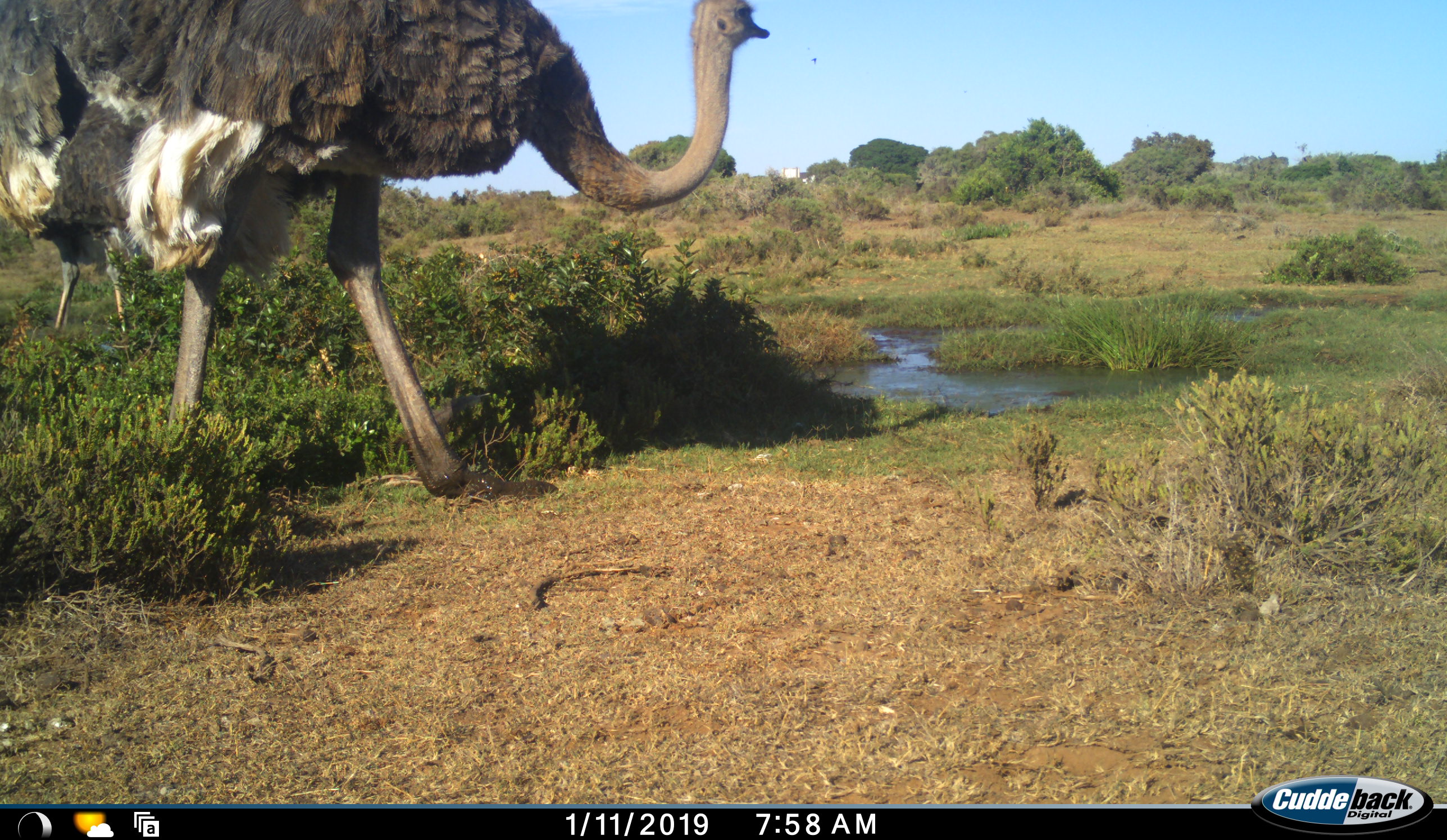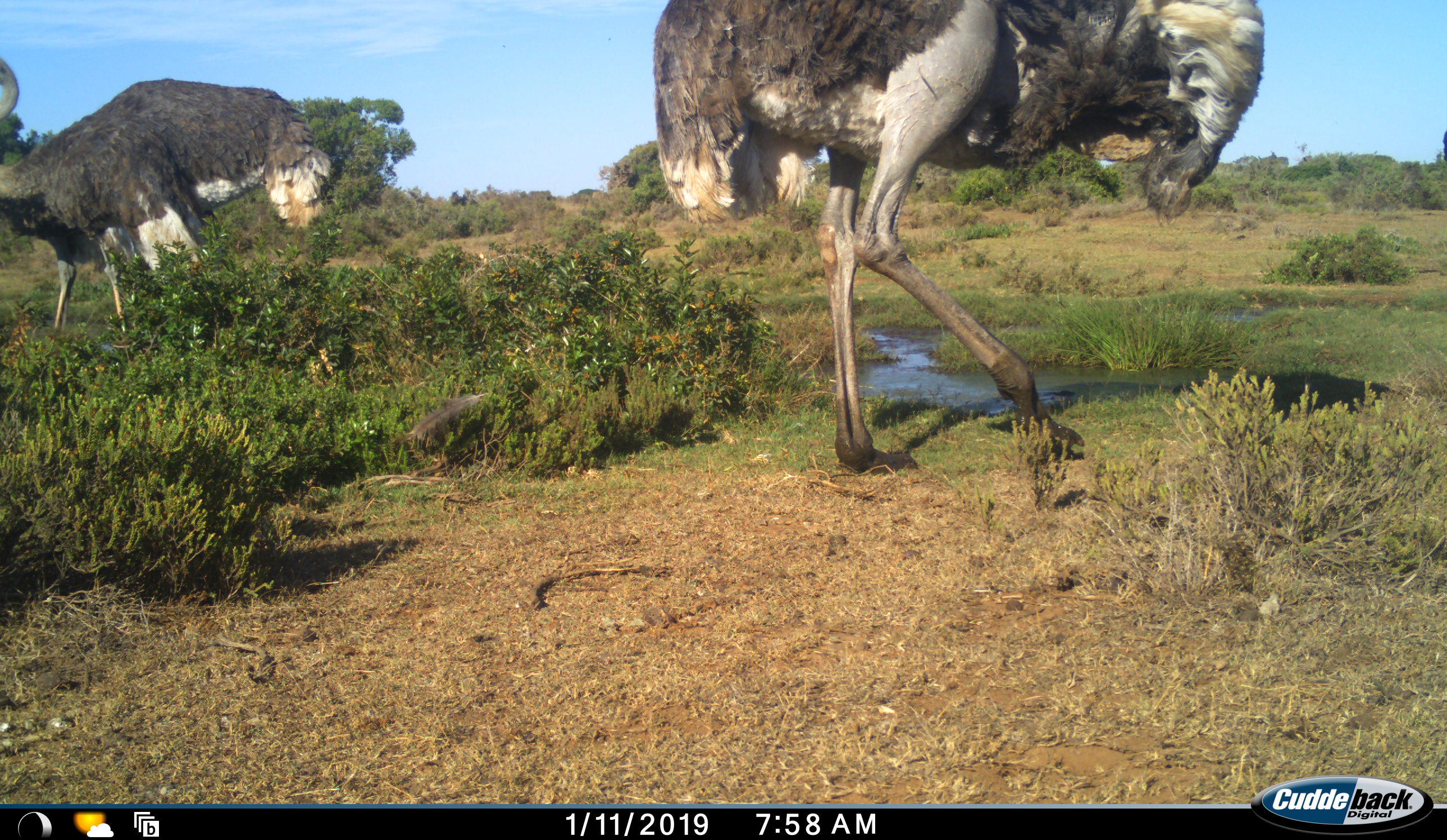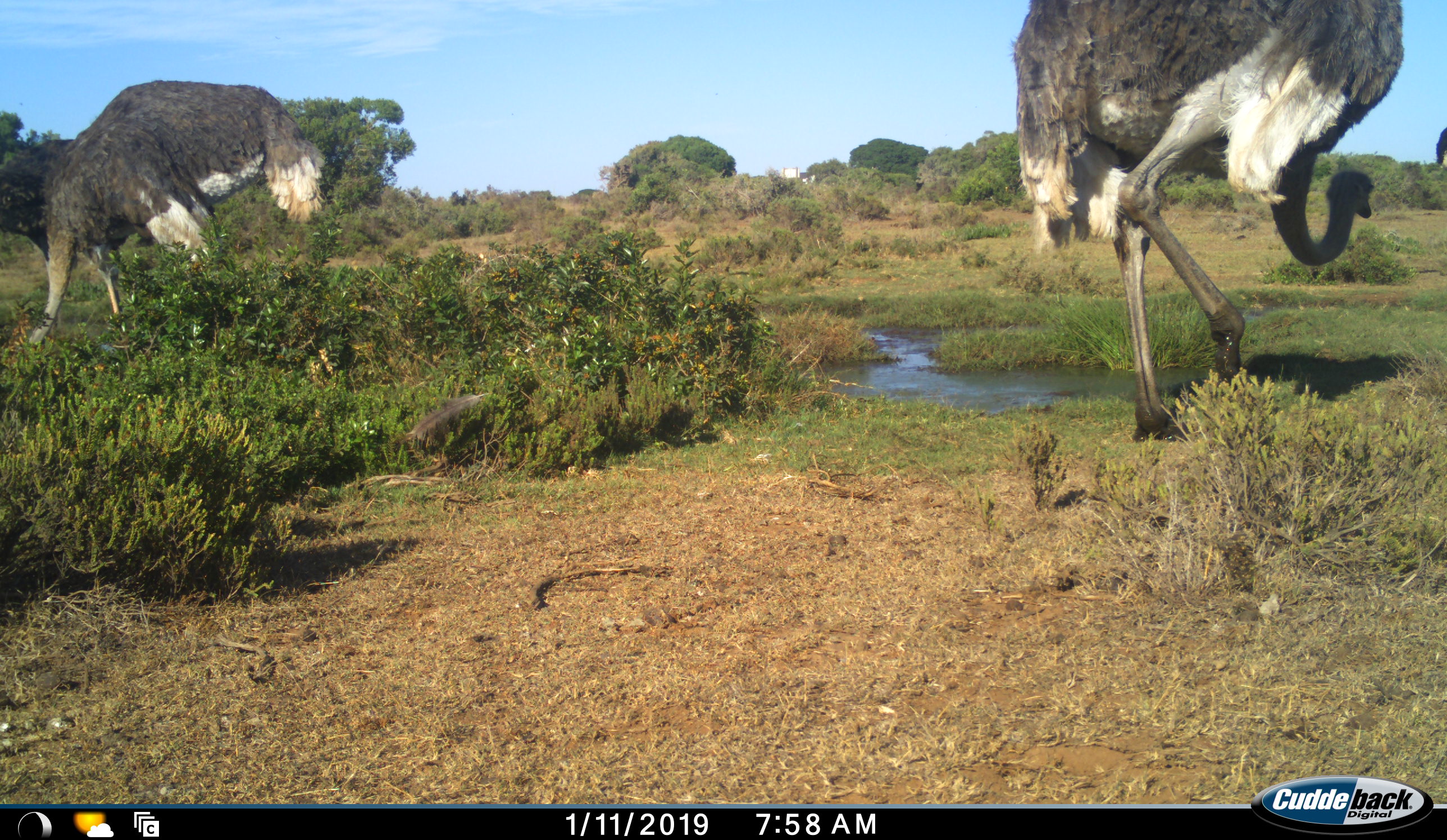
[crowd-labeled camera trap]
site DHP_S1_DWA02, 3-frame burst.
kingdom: Animalia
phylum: Chordata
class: Aves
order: Struthioniformes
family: Struthionidae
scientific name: Struthionidae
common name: ostrich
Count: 2.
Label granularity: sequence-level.